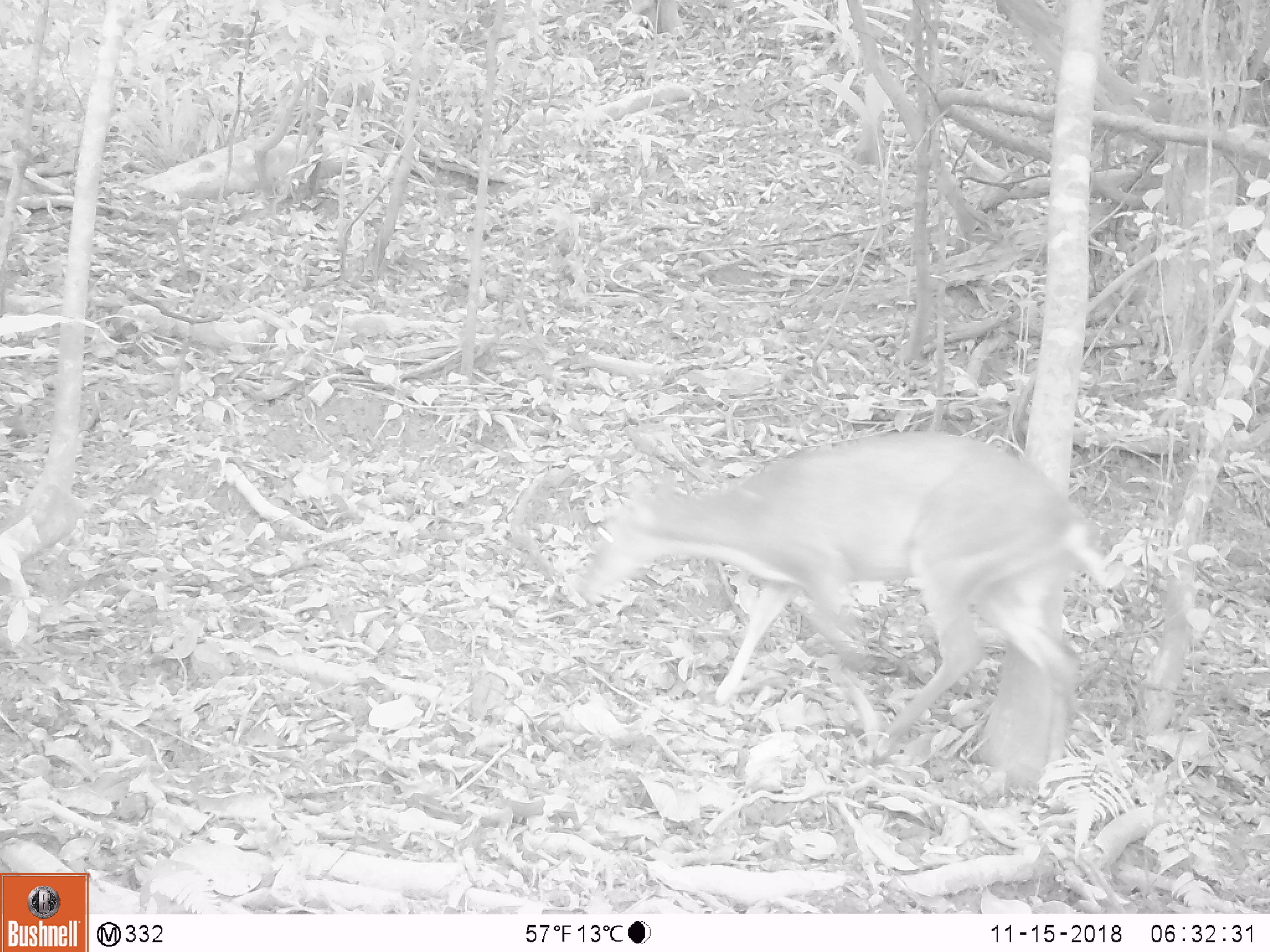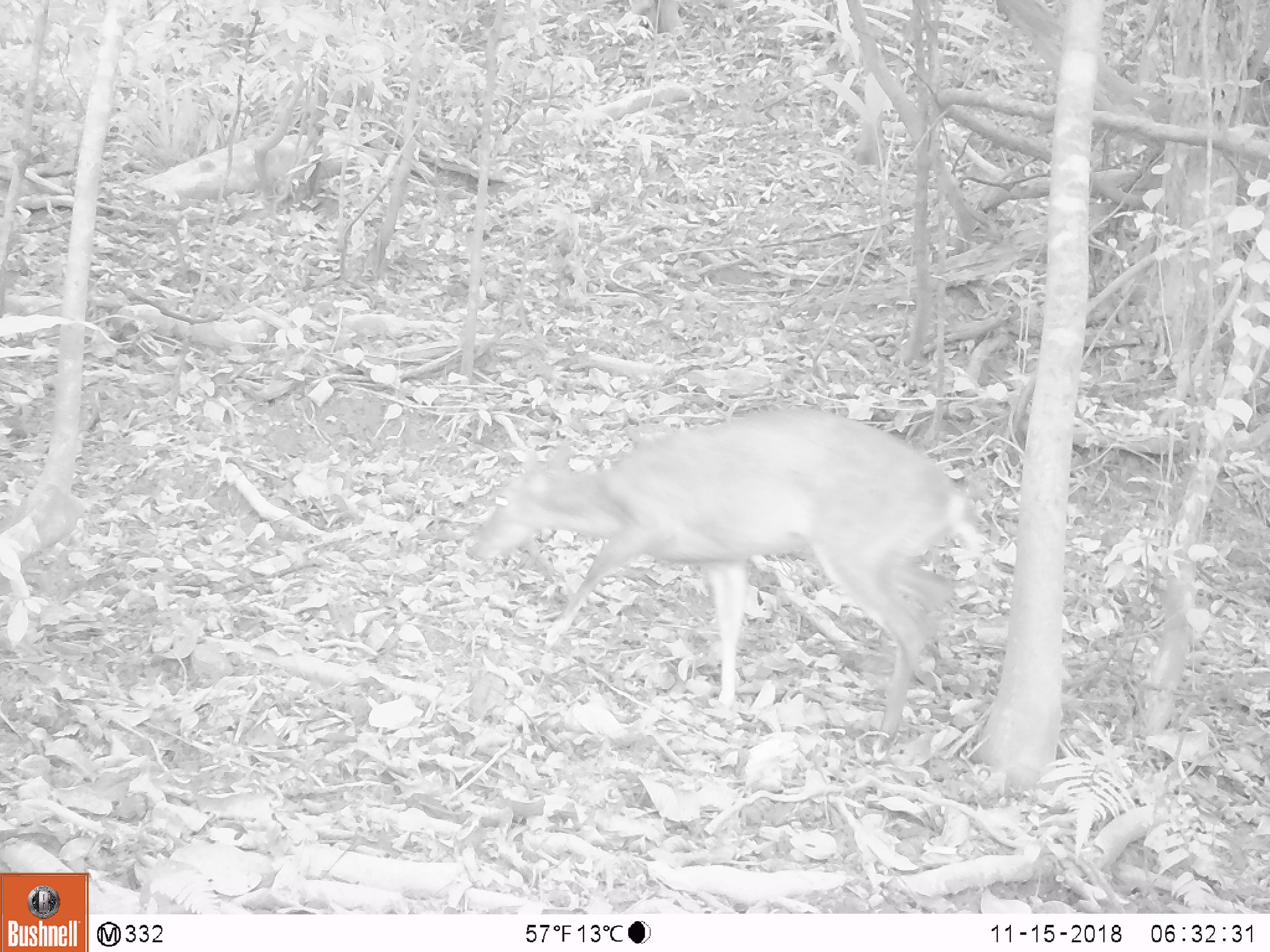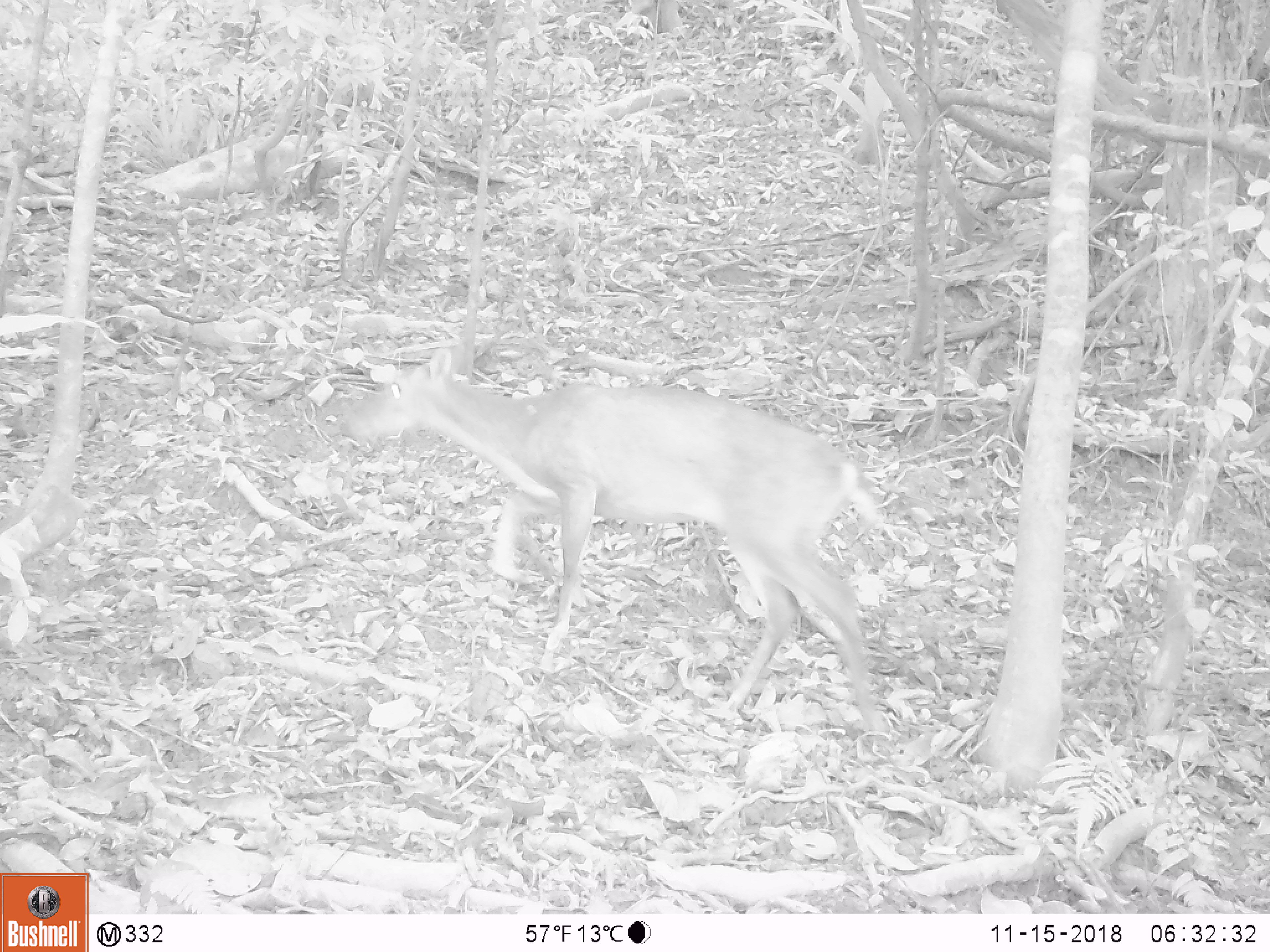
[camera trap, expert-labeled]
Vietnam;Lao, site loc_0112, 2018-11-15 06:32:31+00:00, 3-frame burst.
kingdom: Animalia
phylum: Chordata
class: Mammalia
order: Artiodactyla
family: Cervidae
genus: Muntiacus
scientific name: Muntiacus vuquangensis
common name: large-antlered muntjac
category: large antlered muntjac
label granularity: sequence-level